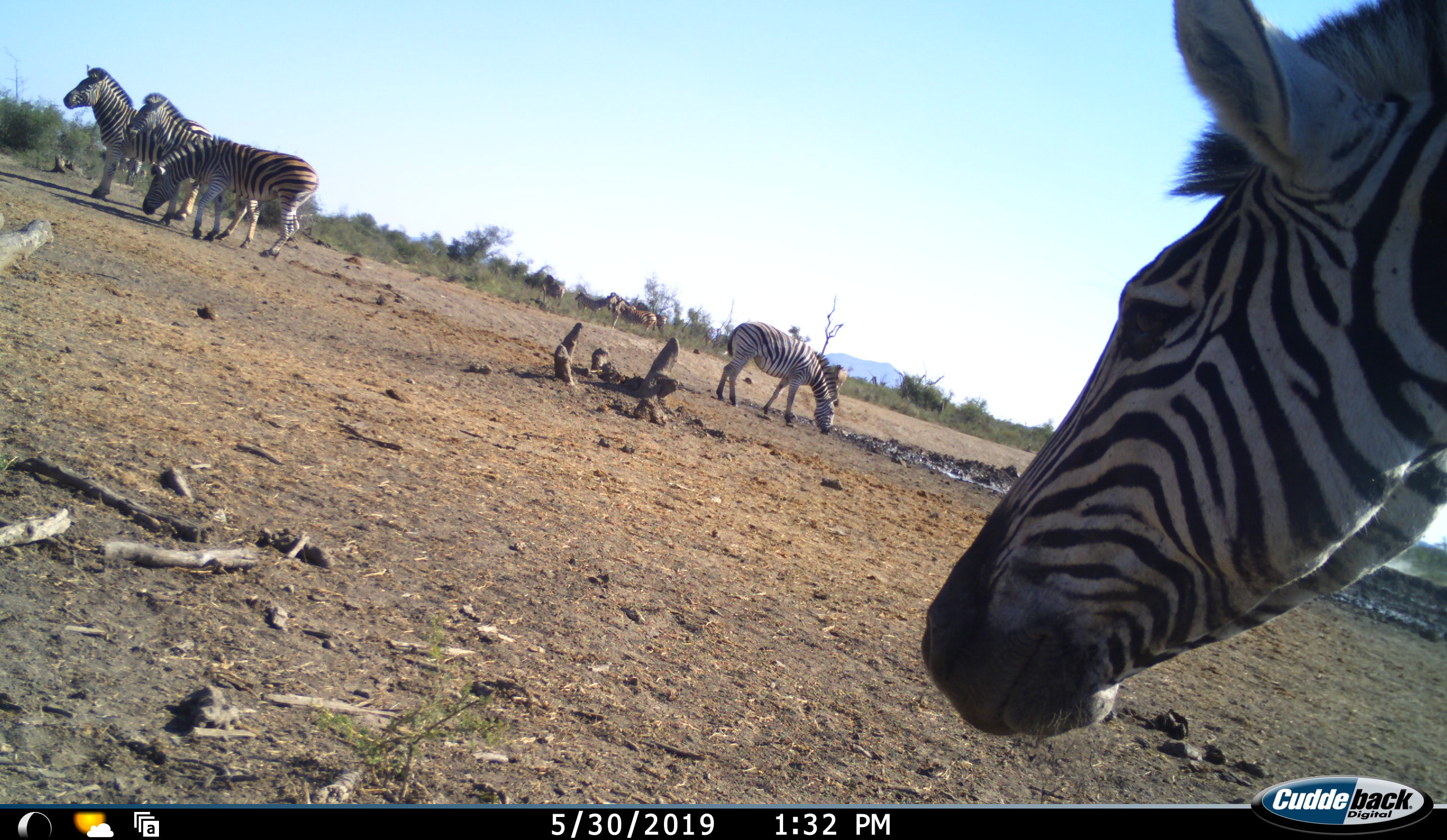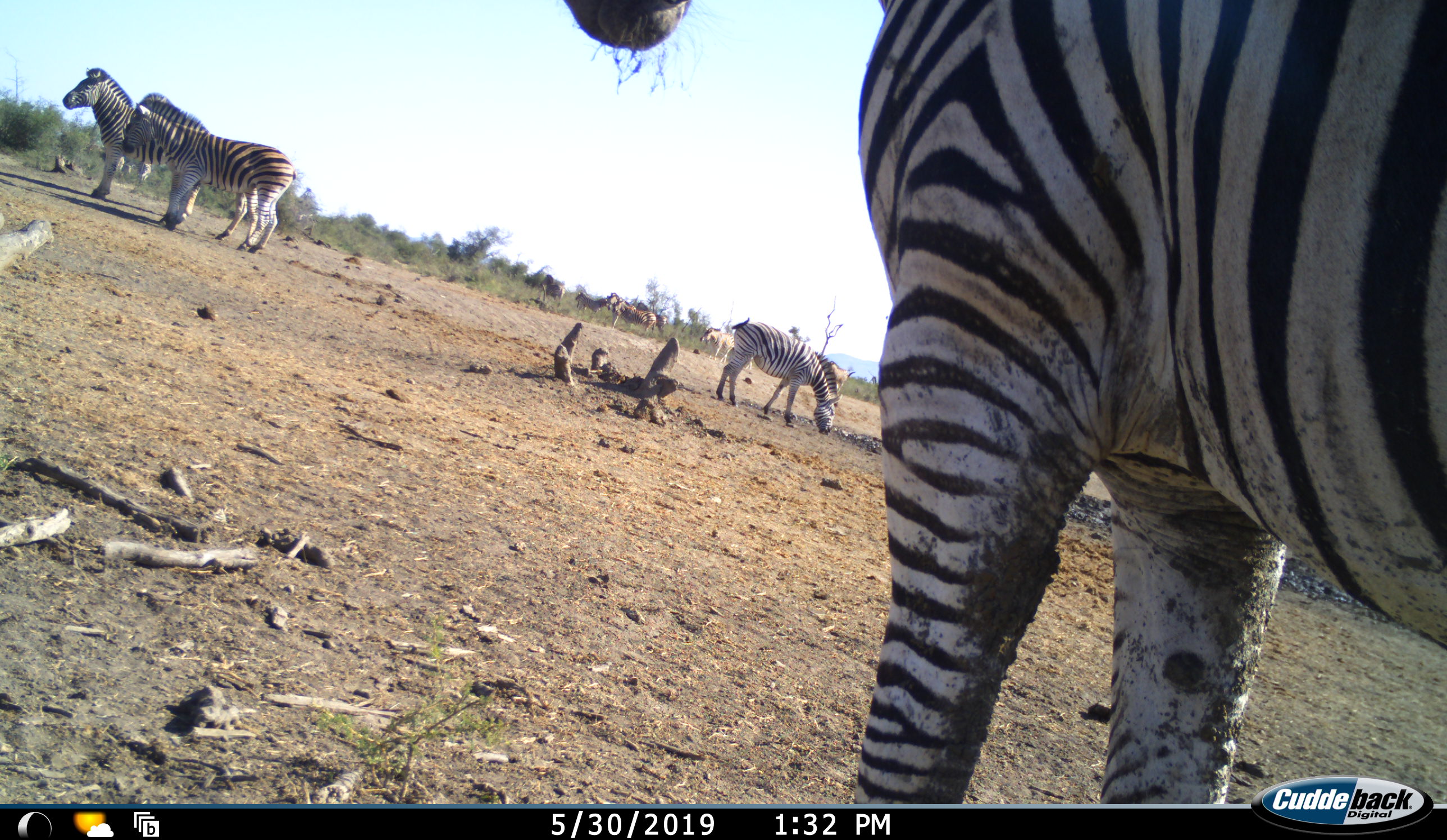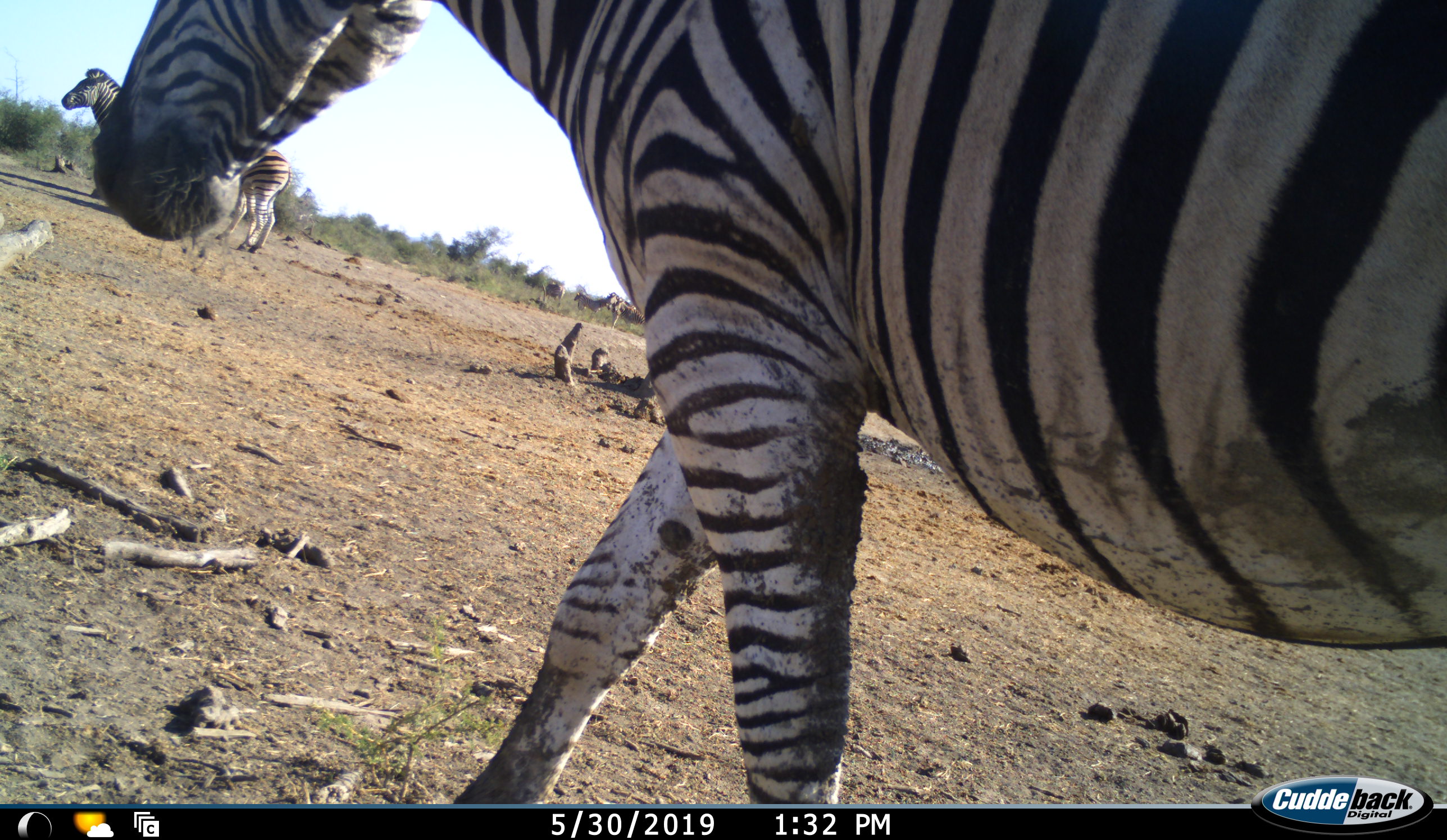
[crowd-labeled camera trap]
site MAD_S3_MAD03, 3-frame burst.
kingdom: Animalia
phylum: Chordata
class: Mammalia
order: Perissodactyla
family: Equidae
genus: Equus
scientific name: Equus quagga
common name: plains zebra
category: zebraplains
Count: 9.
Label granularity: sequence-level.